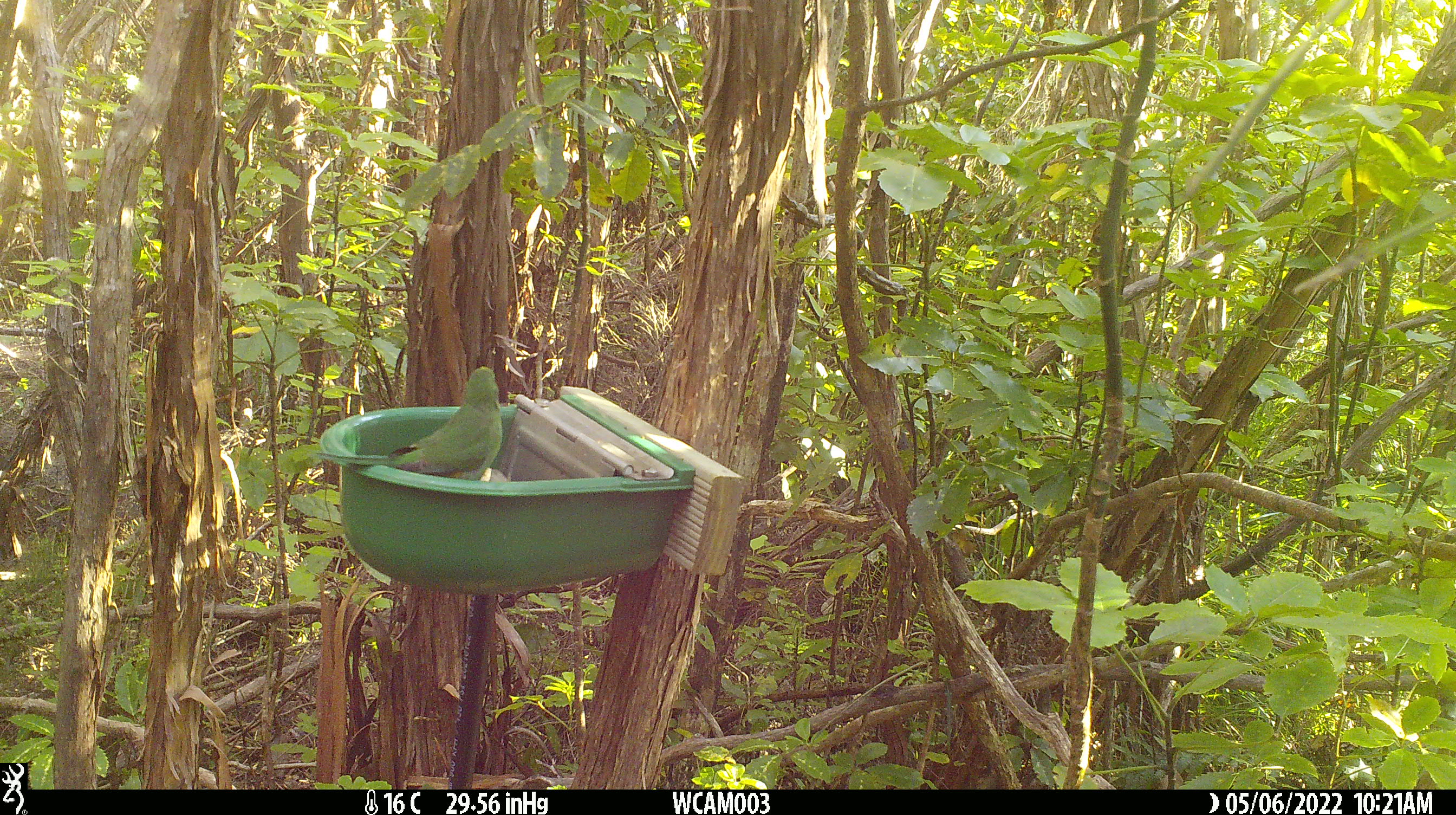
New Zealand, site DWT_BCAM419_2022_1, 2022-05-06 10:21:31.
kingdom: Animalia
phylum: Chordata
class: Aves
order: Psittaciformes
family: Psittaculidae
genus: Cyanoramphus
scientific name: Cyanoramphus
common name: parakeet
Parakeet (Cyanoramphus).